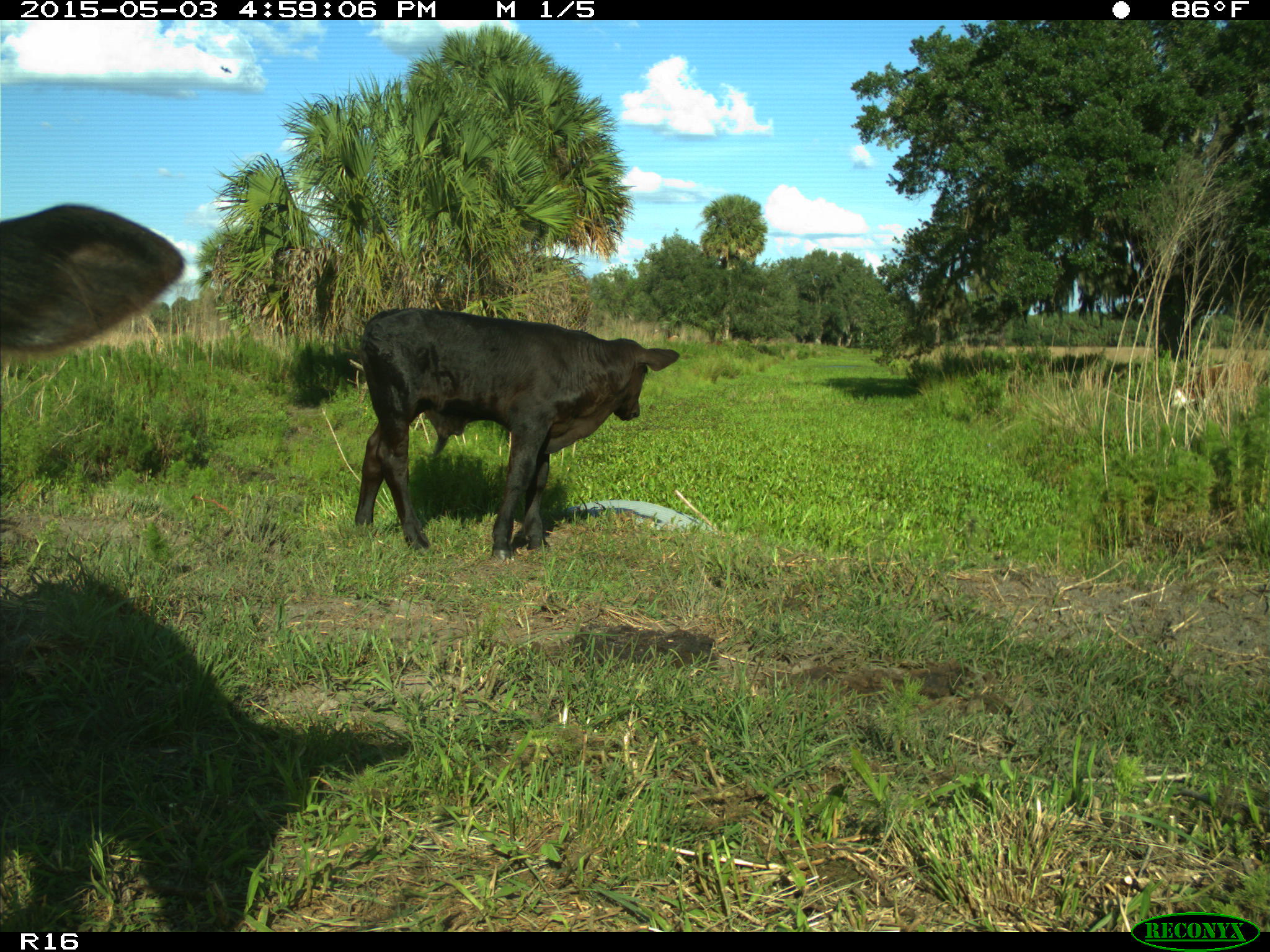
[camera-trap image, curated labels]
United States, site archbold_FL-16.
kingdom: Animalia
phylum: Chordata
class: Mammalia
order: Artiodactyla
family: Bovidae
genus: Bos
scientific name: Bos taurus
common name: domestic cow